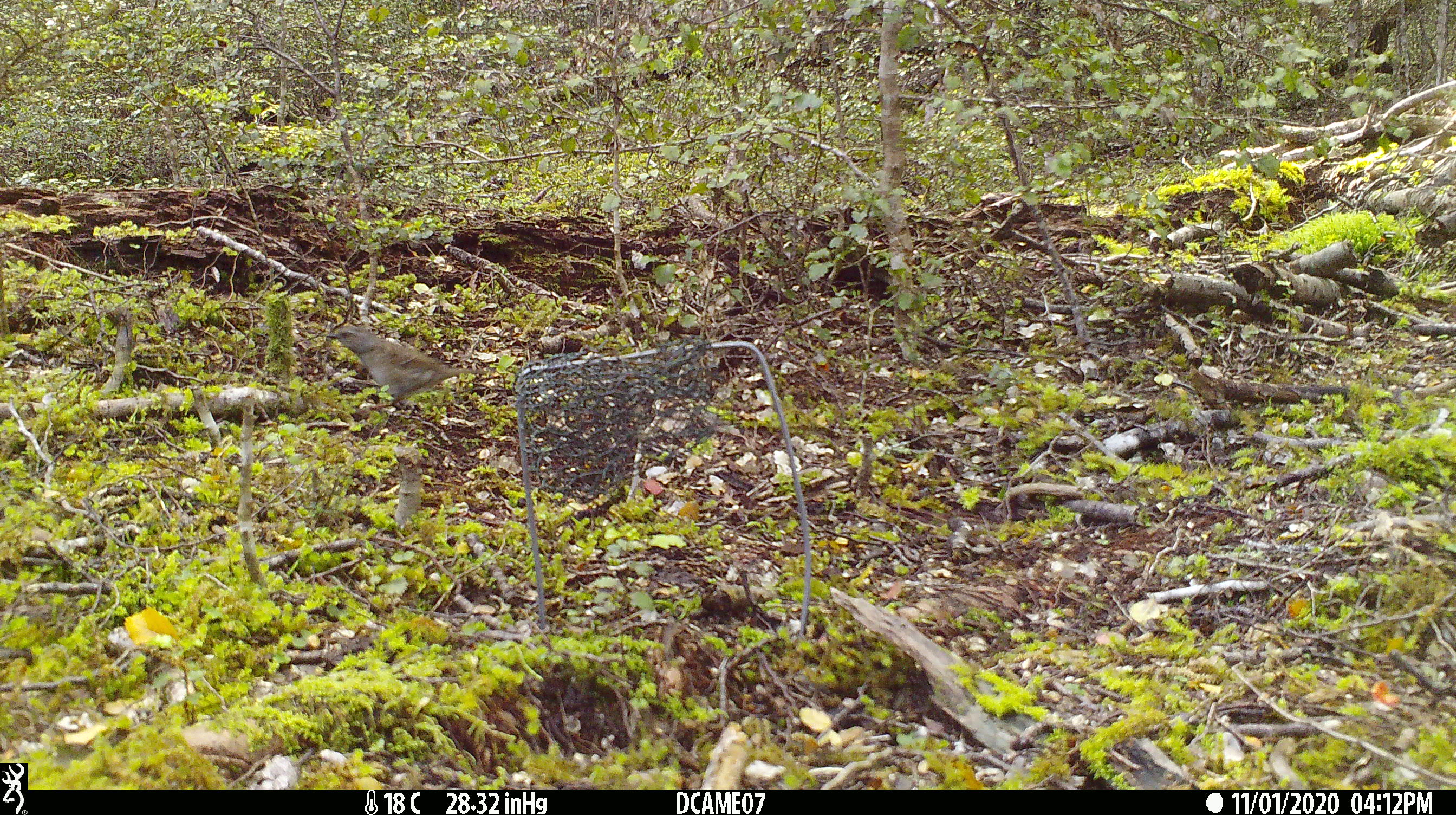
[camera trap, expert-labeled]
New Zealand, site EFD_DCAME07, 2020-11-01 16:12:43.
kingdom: Animalia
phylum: Chordata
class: Aves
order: Passeriformes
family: Prunellidae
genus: Prunella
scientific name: Prunella modularis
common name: dunnock